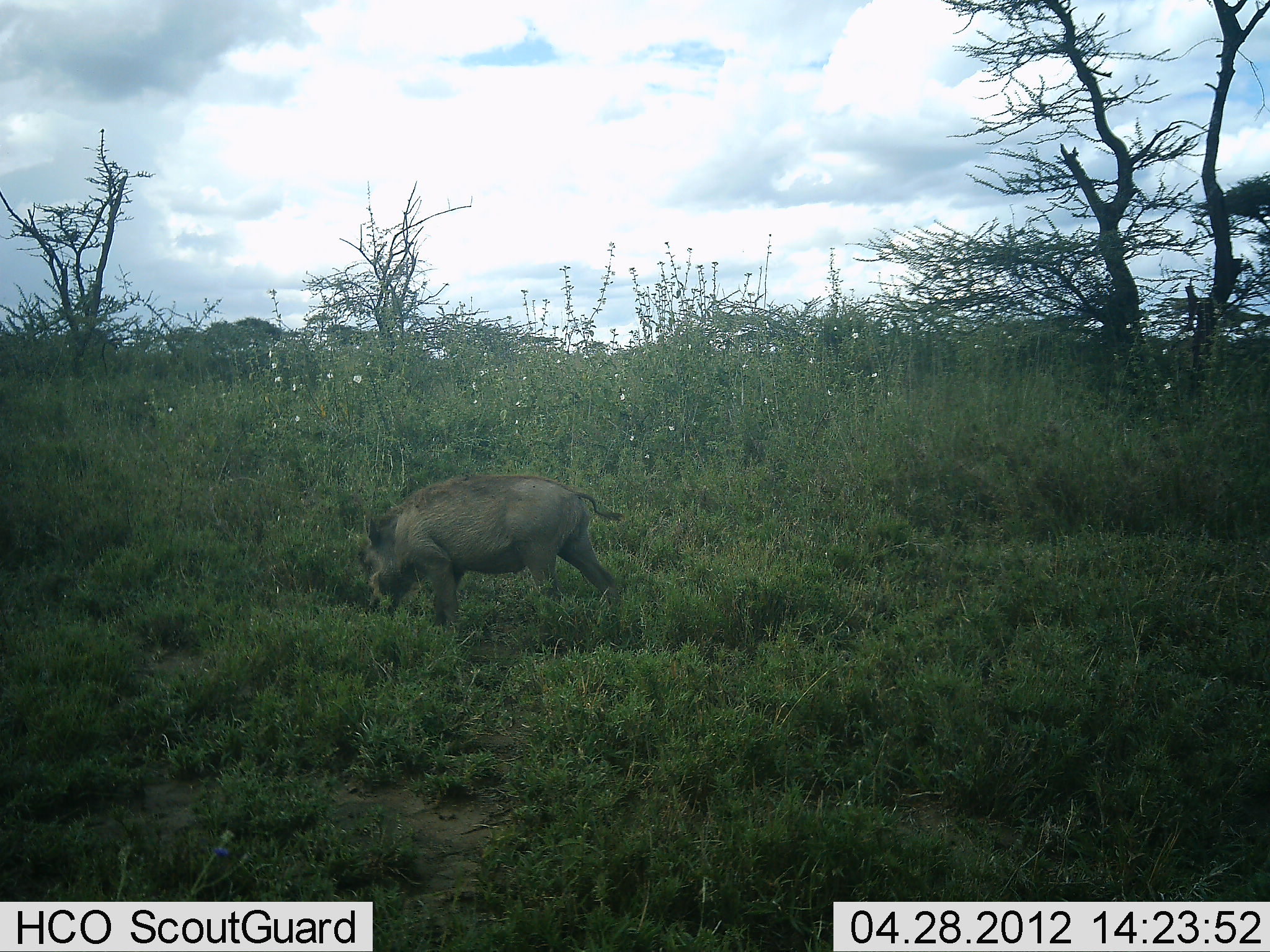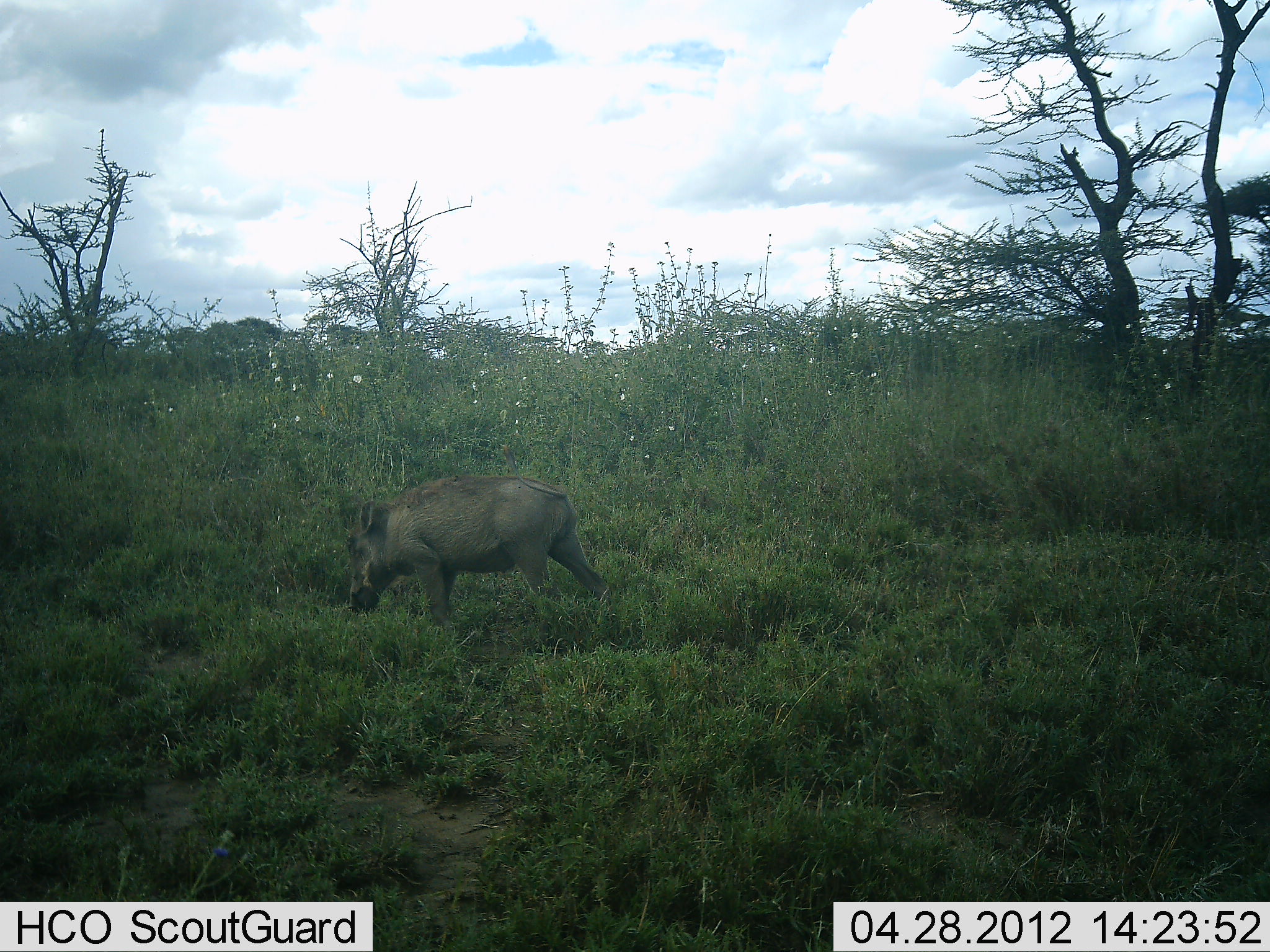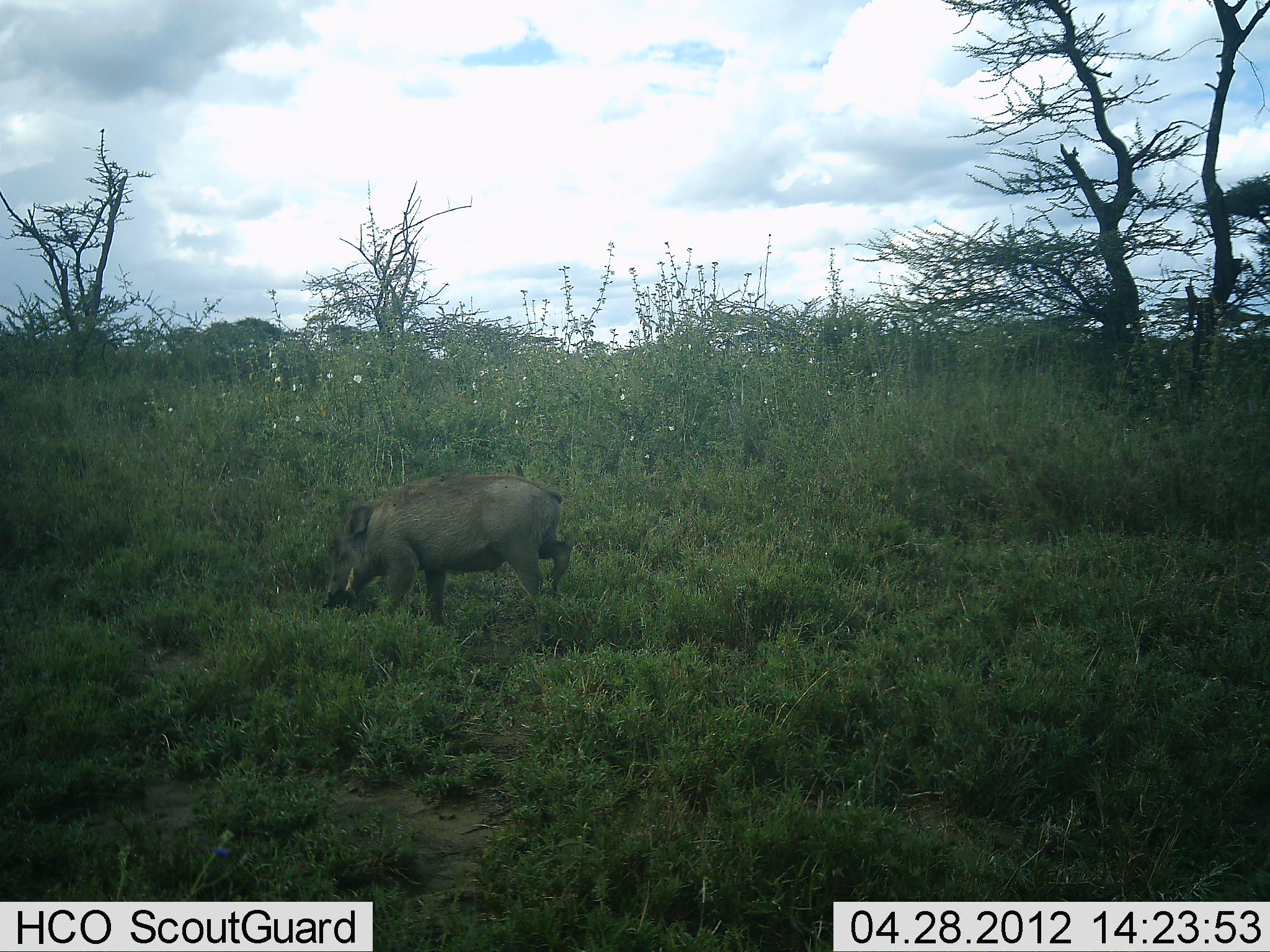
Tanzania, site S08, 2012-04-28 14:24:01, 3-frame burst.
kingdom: Animalia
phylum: Chordata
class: Mammalia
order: Artiodactyla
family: Suidae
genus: Phacochoerus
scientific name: Phacochoerus africanus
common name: warthog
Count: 1.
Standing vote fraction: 14%.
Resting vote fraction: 0%.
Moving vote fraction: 36%.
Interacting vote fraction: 0%.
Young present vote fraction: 0%.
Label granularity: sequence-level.